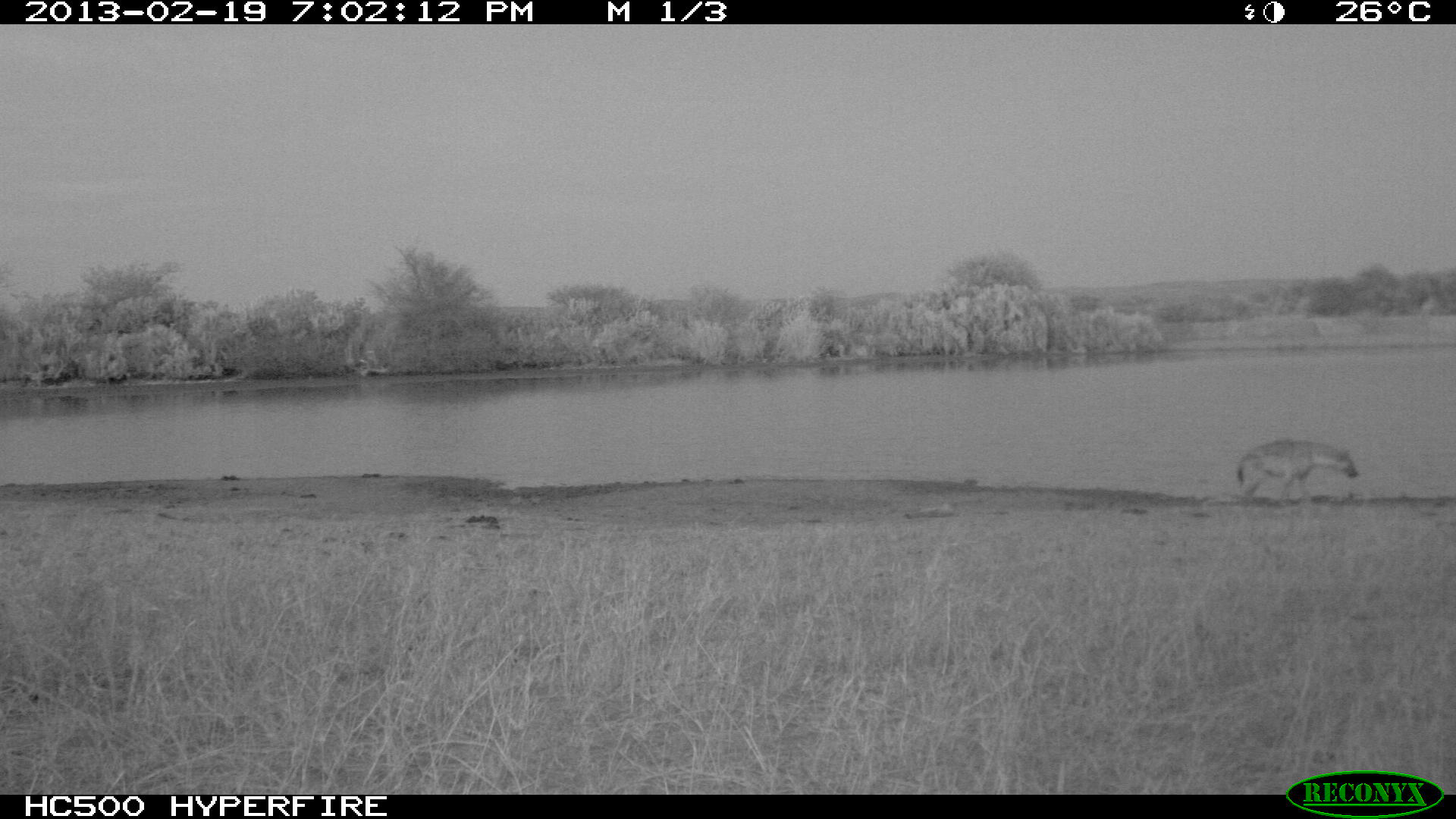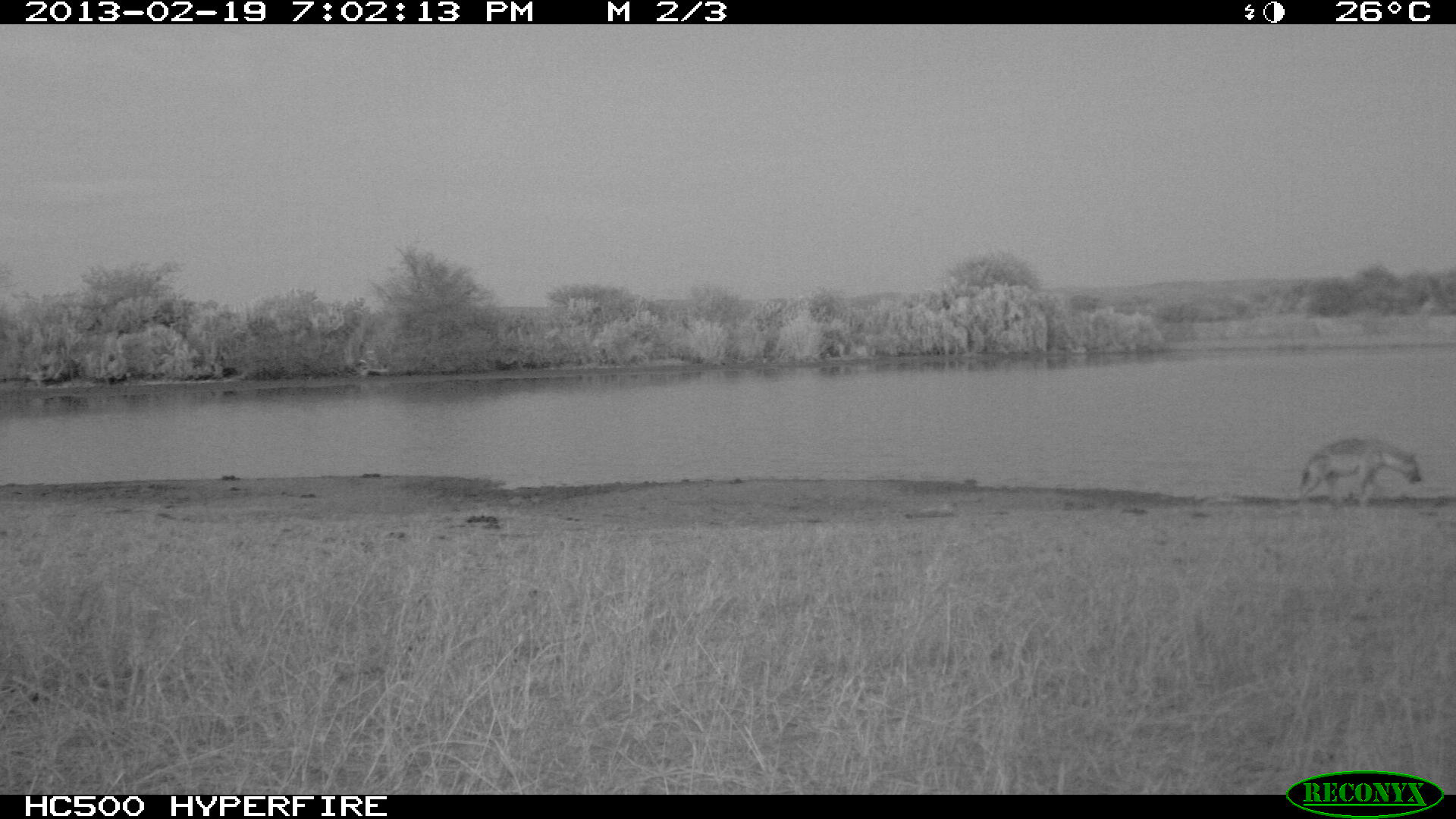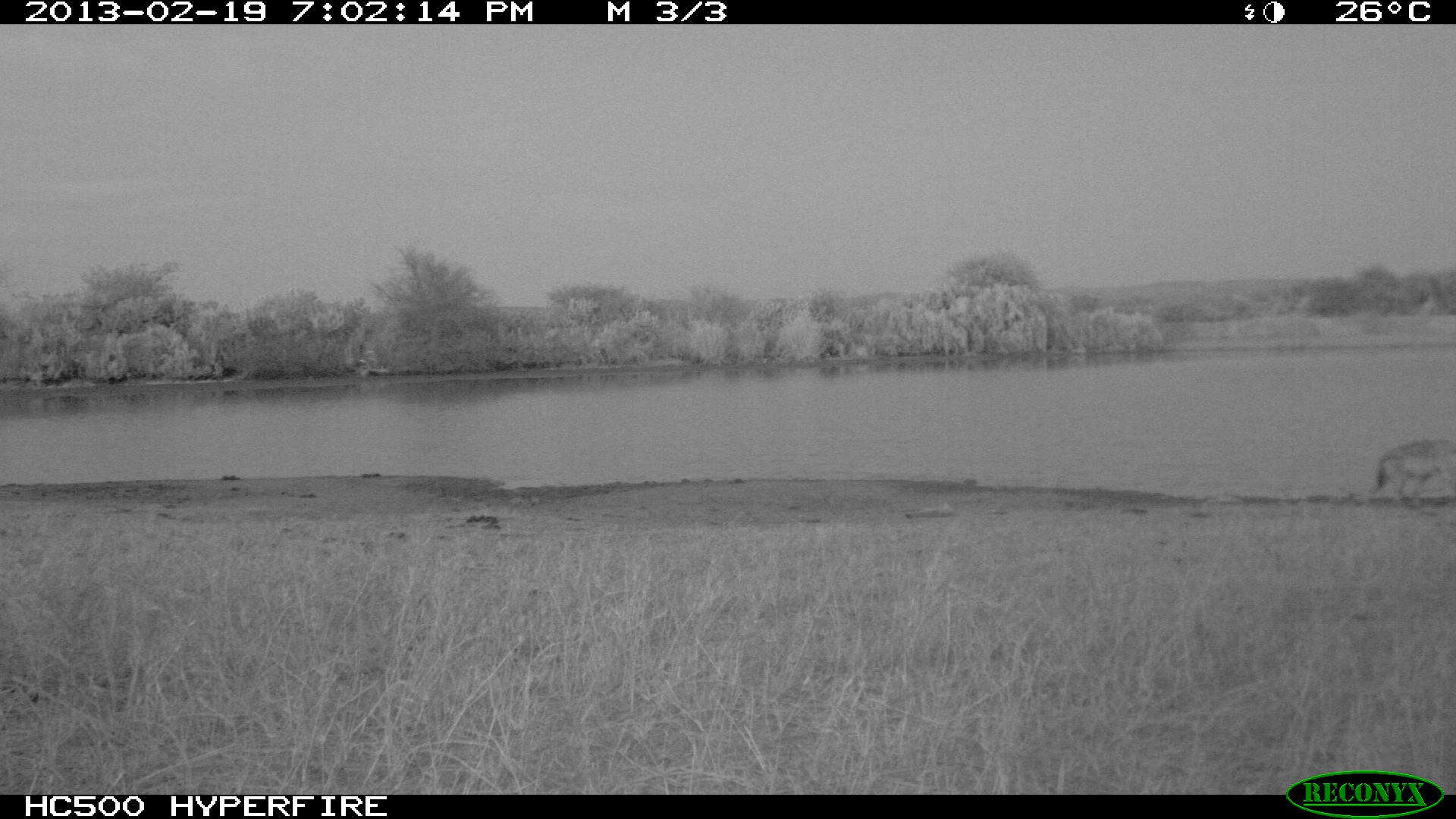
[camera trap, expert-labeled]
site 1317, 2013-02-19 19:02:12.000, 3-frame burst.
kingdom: Animalia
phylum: Chordata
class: Mammalia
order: Carnivora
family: Hyaenidae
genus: Crocuta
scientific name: Crocuta crocuta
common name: spotted hyena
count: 1